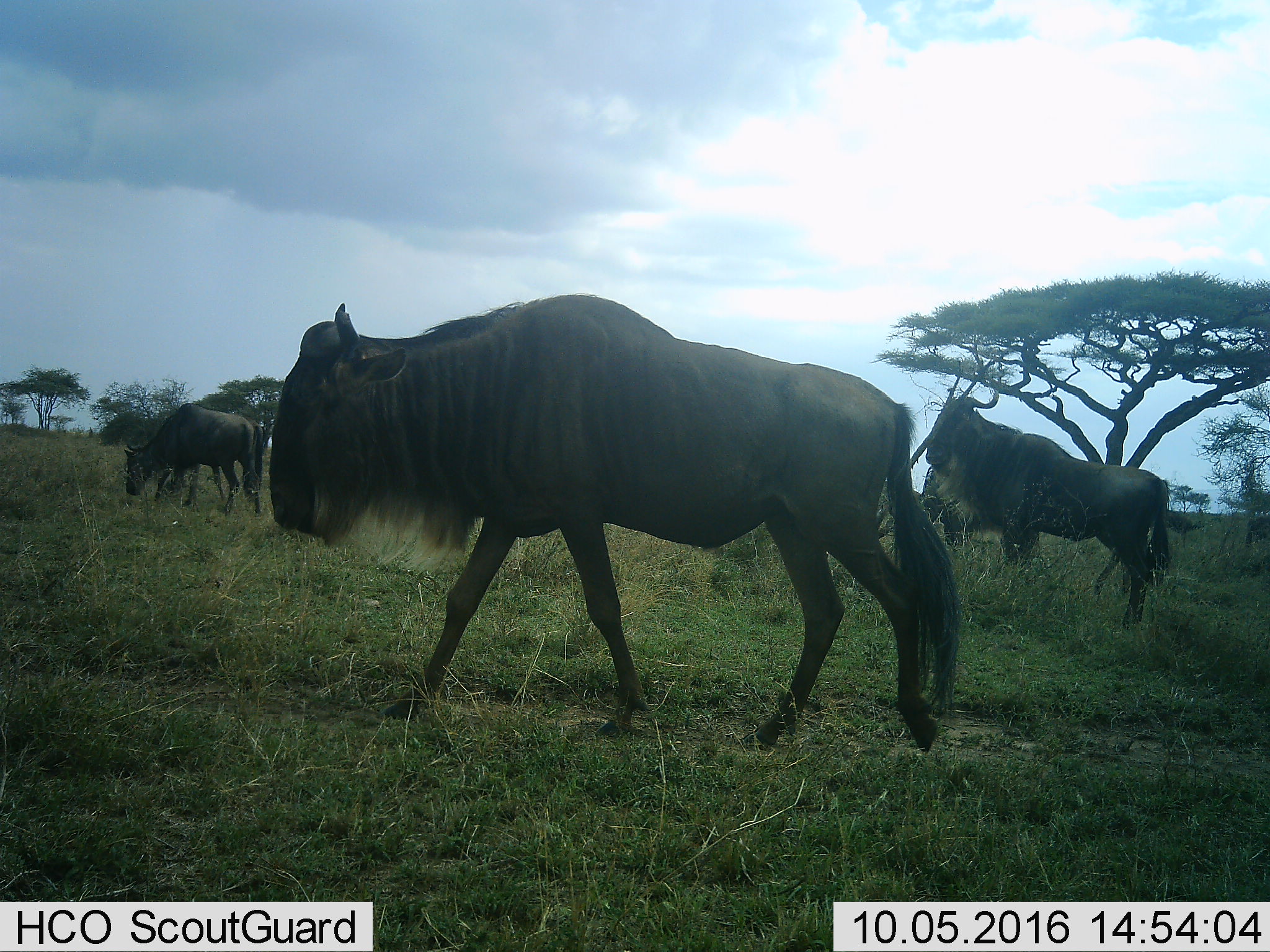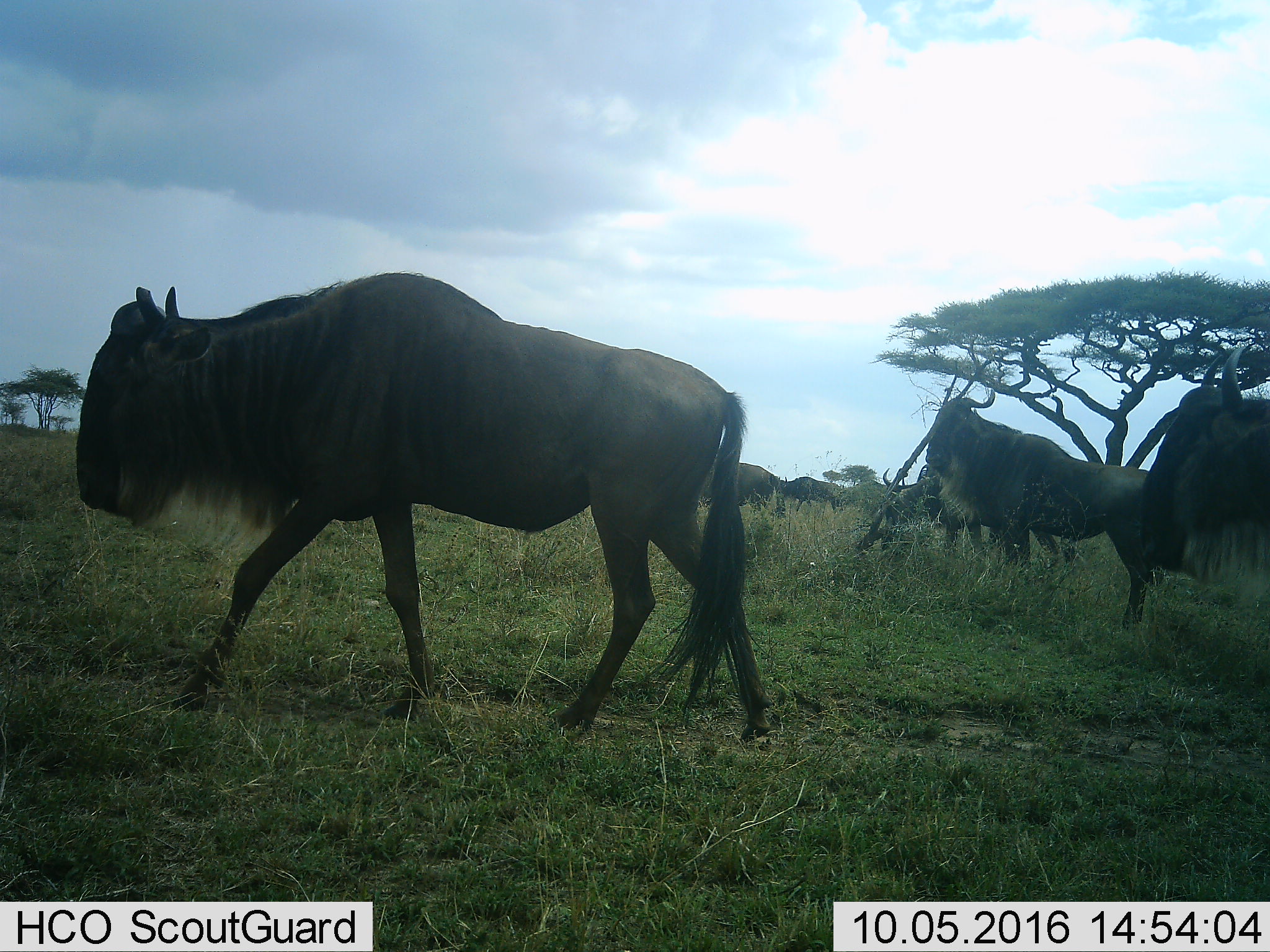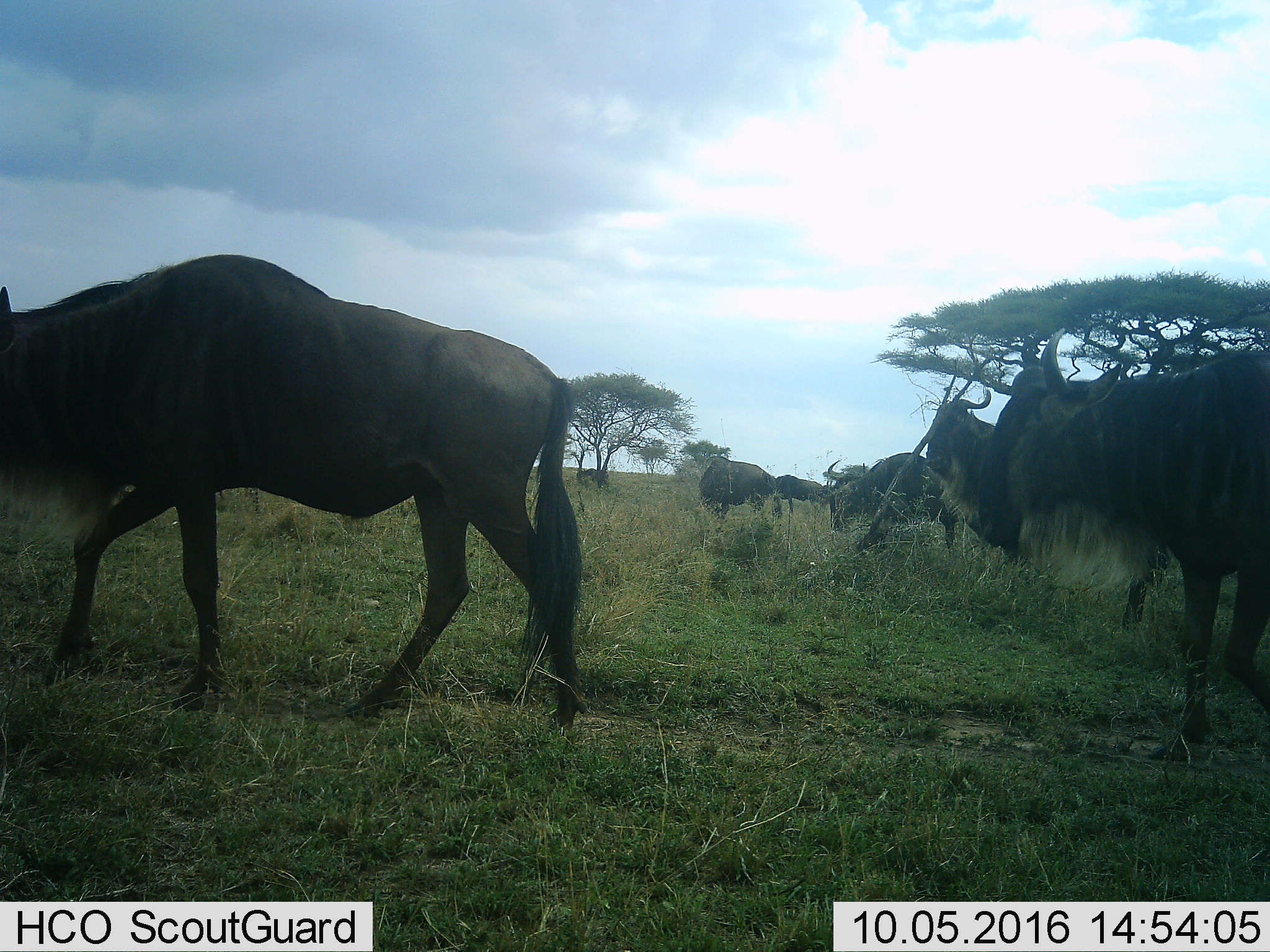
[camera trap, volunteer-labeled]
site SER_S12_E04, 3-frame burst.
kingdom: Animalia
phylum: Chordata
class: Mammalia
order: Artiodactyla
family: Bovidae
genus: Connochaetes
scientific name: Connochaetes taurinus taurinus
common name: blue wildebeest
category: wildebeestblue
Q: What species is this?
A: Wildebeestblue (blue wildebeest) (Connochaetes taurinus taurinus).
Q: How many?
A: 7.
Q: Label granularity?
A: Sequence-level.